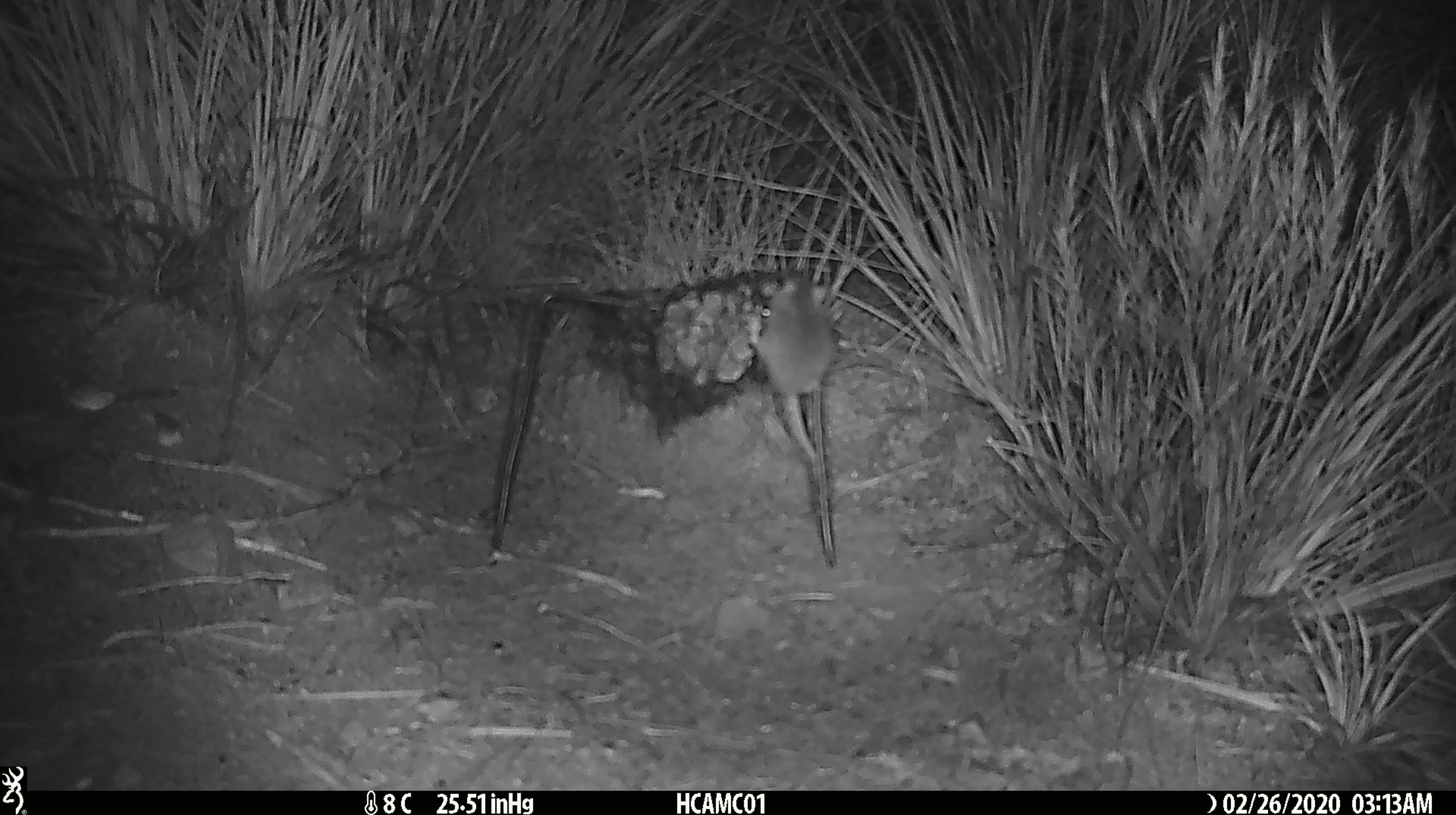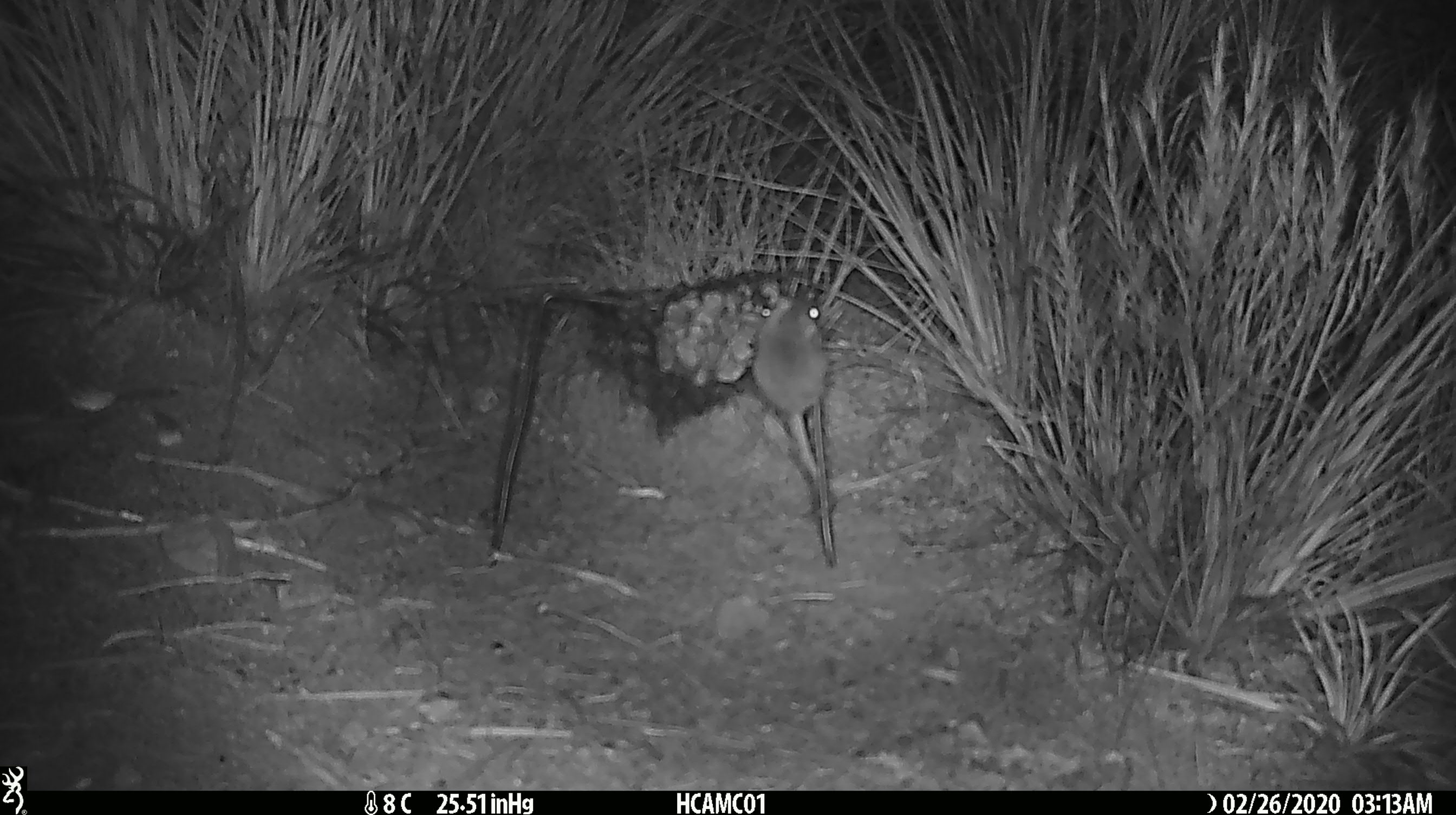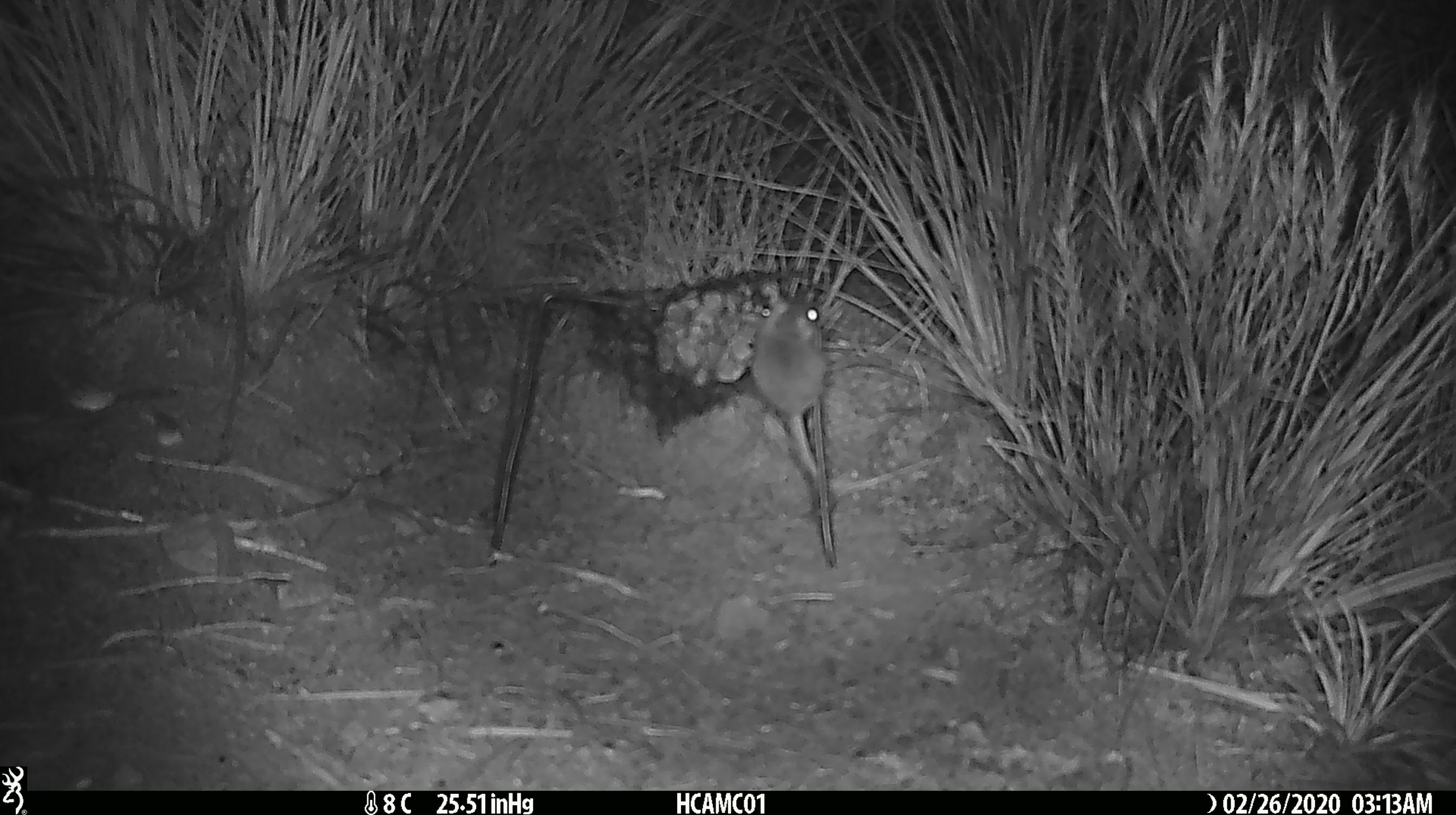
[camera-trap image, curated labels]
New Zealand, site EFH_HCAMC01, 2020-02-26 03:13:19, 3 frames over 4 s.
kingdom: Animalia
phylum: Chordata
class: Mammalia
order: Rodentia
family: Muridae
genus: Mus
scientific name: Mus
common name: mouse